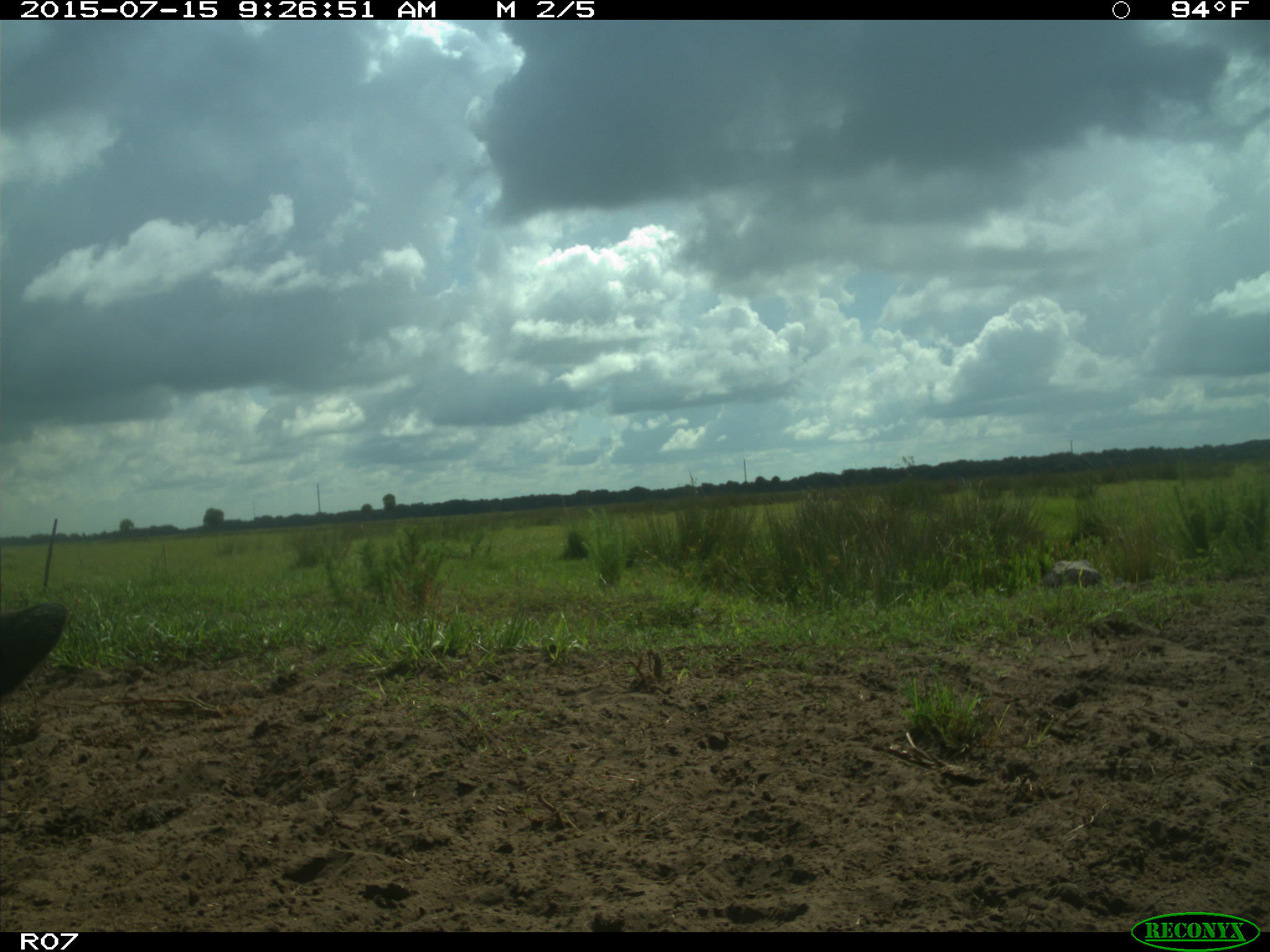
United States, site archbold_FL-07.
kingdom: Animalia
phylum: Chordata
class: Mammalia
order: Artiodactyla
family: Bovidae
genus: Bos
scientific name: Bos taurus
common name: domestic cow